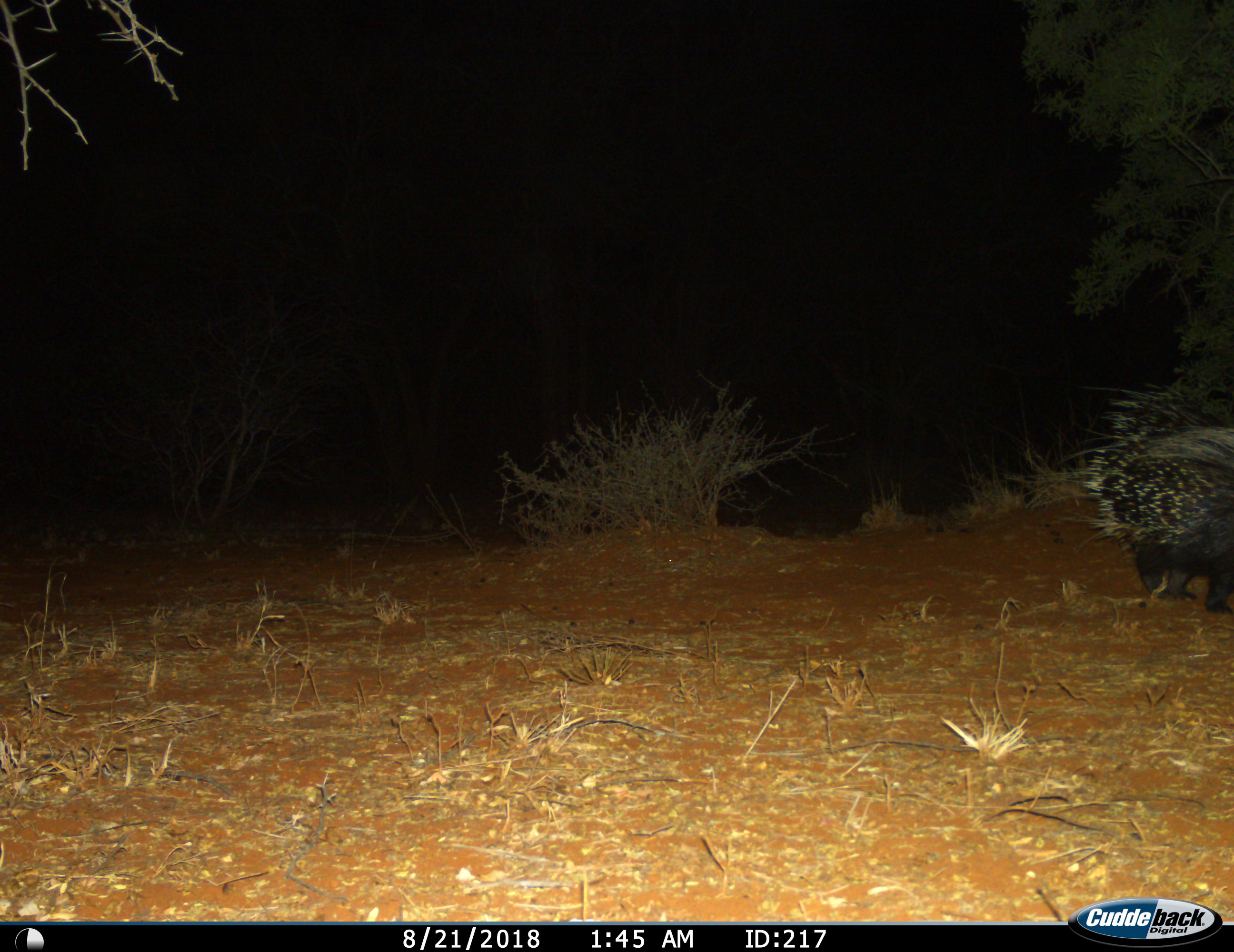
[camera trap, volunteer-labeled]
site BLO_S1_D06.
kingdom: Animalia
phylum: Chordata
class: Mammalia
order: Rodentia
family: Hystricidae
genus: Hystrix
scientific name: Hystrix cristata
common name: crested porcupine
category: porcupine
Porcupine (crested porcupine) (Hystrix cristata), count 1. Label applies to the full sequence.